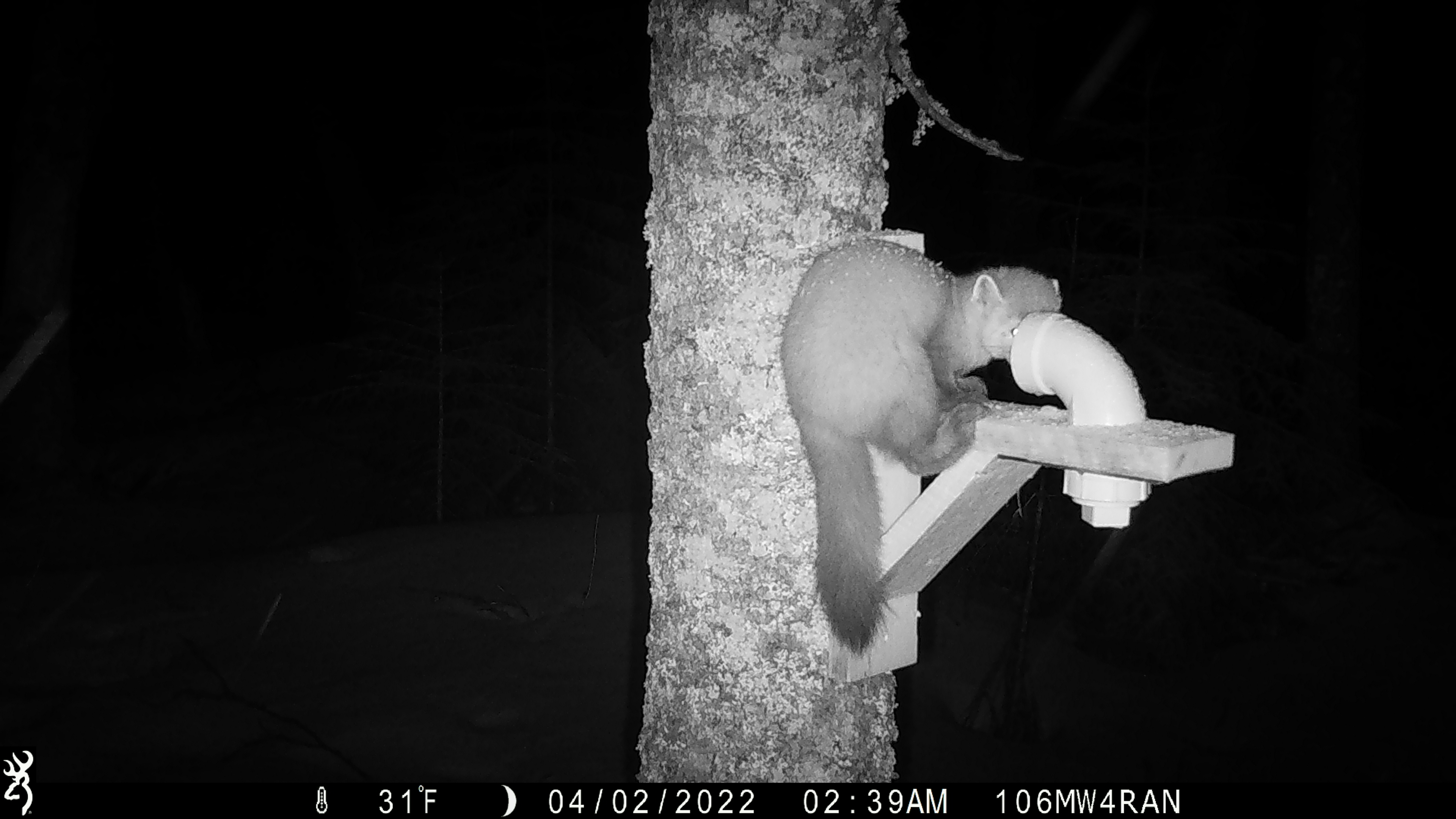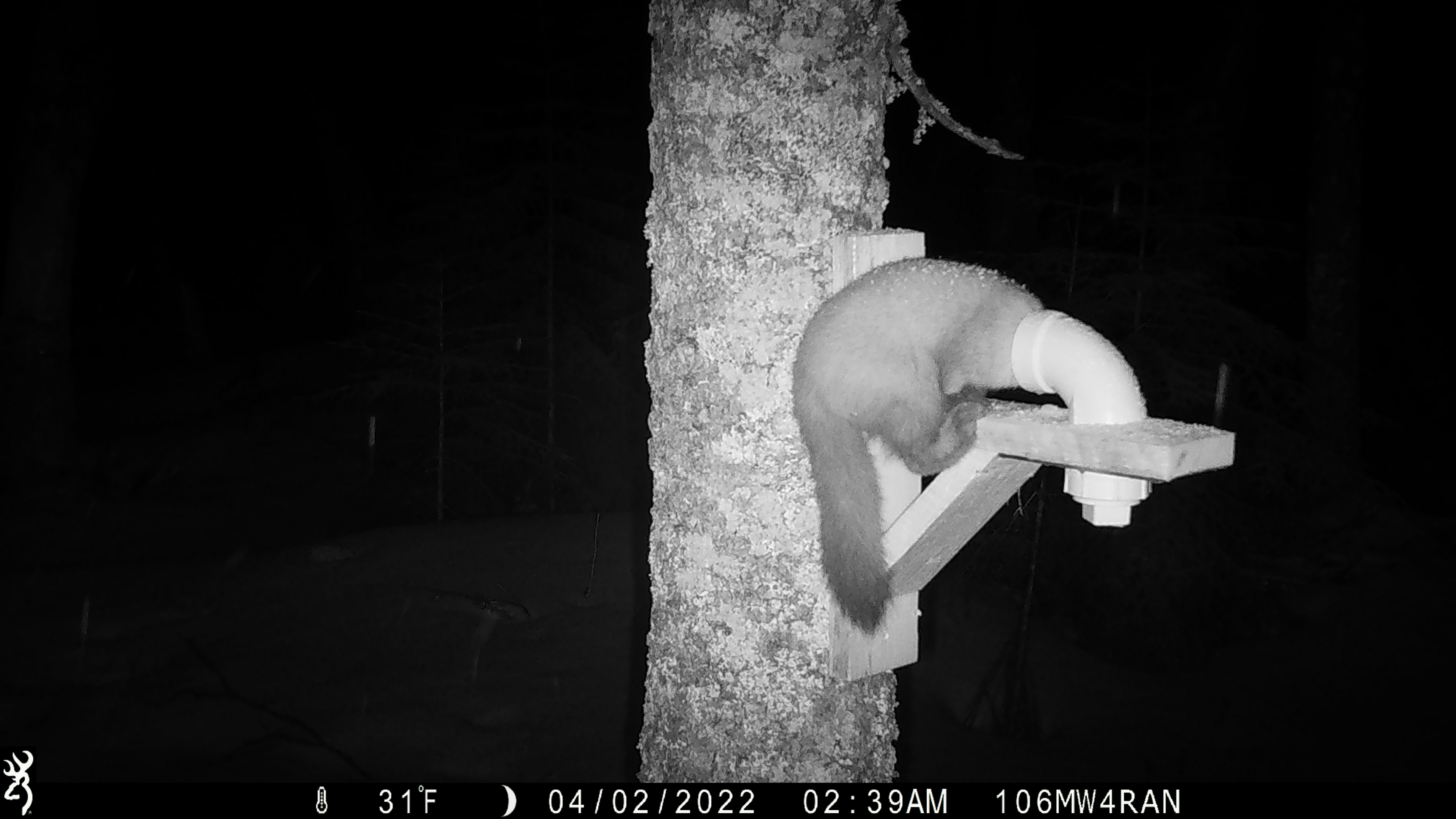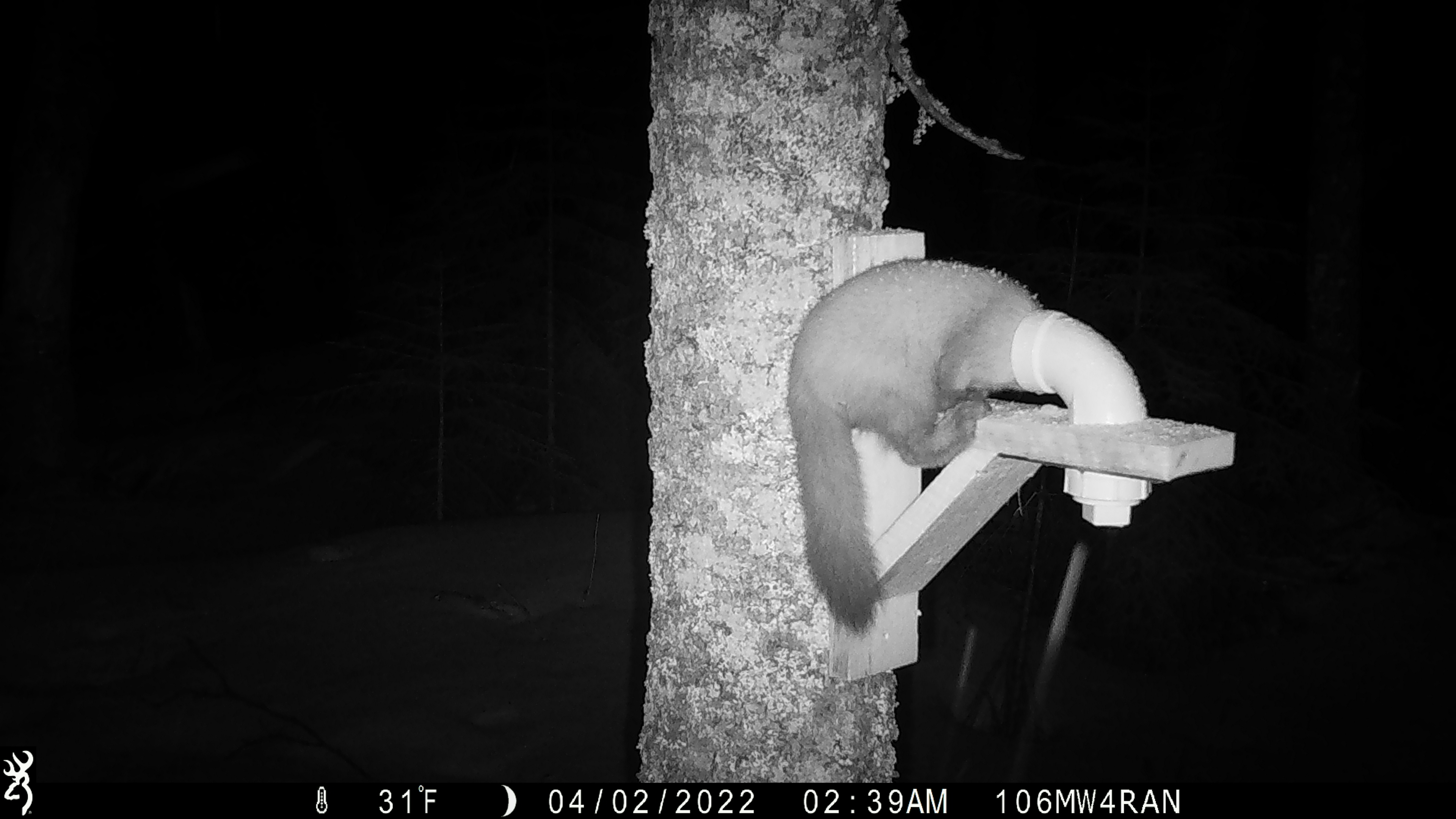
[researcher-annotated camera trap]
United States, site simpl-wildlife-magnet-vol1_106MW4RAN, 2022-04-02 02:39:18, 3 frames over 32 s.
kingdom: Animalia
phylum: Chordata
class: Mammalia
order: Carnivora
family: Mustelidae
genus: Martes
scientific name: Martes americana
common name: american marten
American marten (Martes americana).